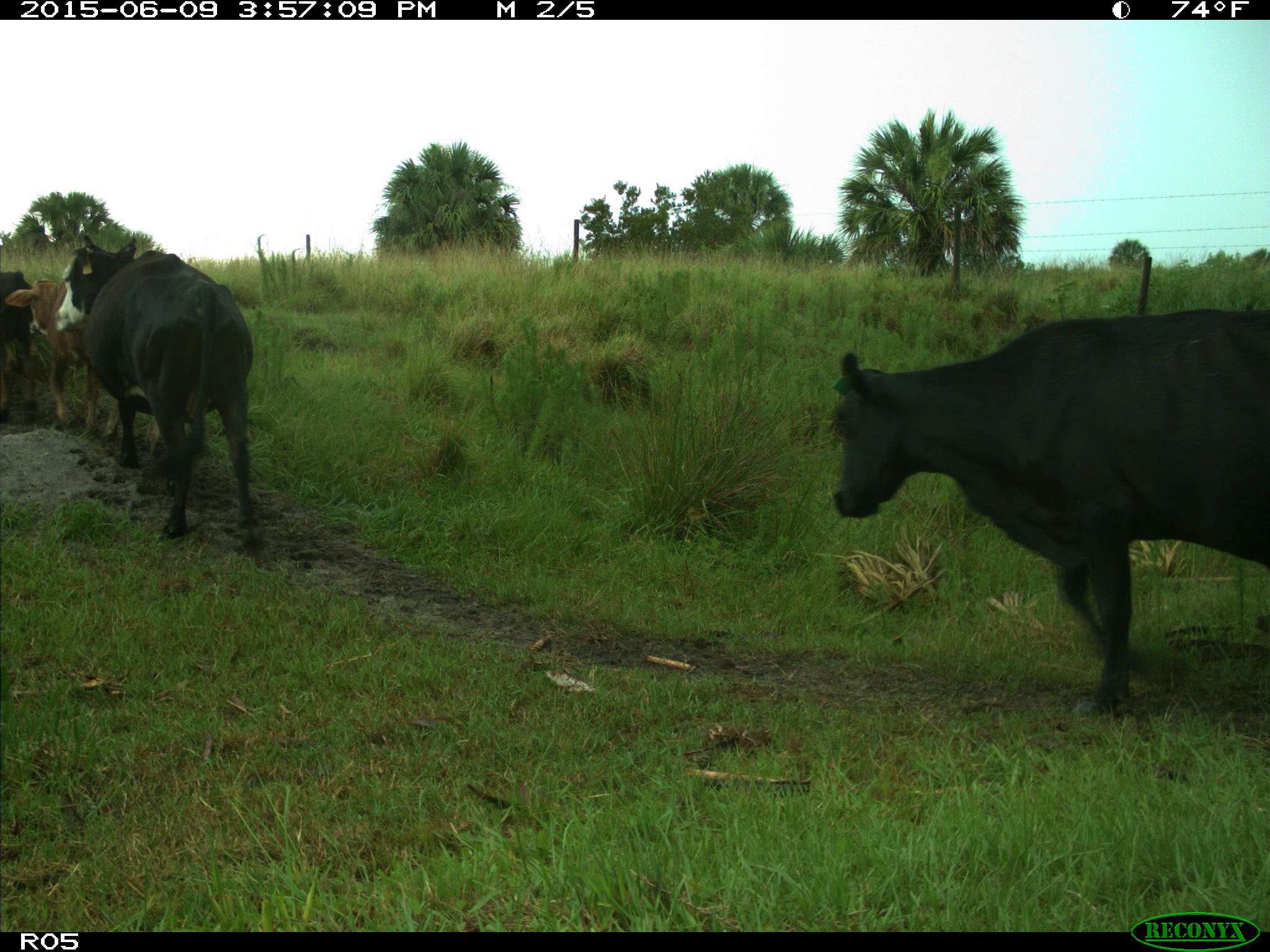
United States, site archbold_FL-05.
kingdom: Animalia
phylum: Chordata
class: Mammalia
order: Artiodactyla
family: Bovidae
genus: Bos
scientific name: Bos taurus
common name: domestic cow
Bos taurus (domestic cow).